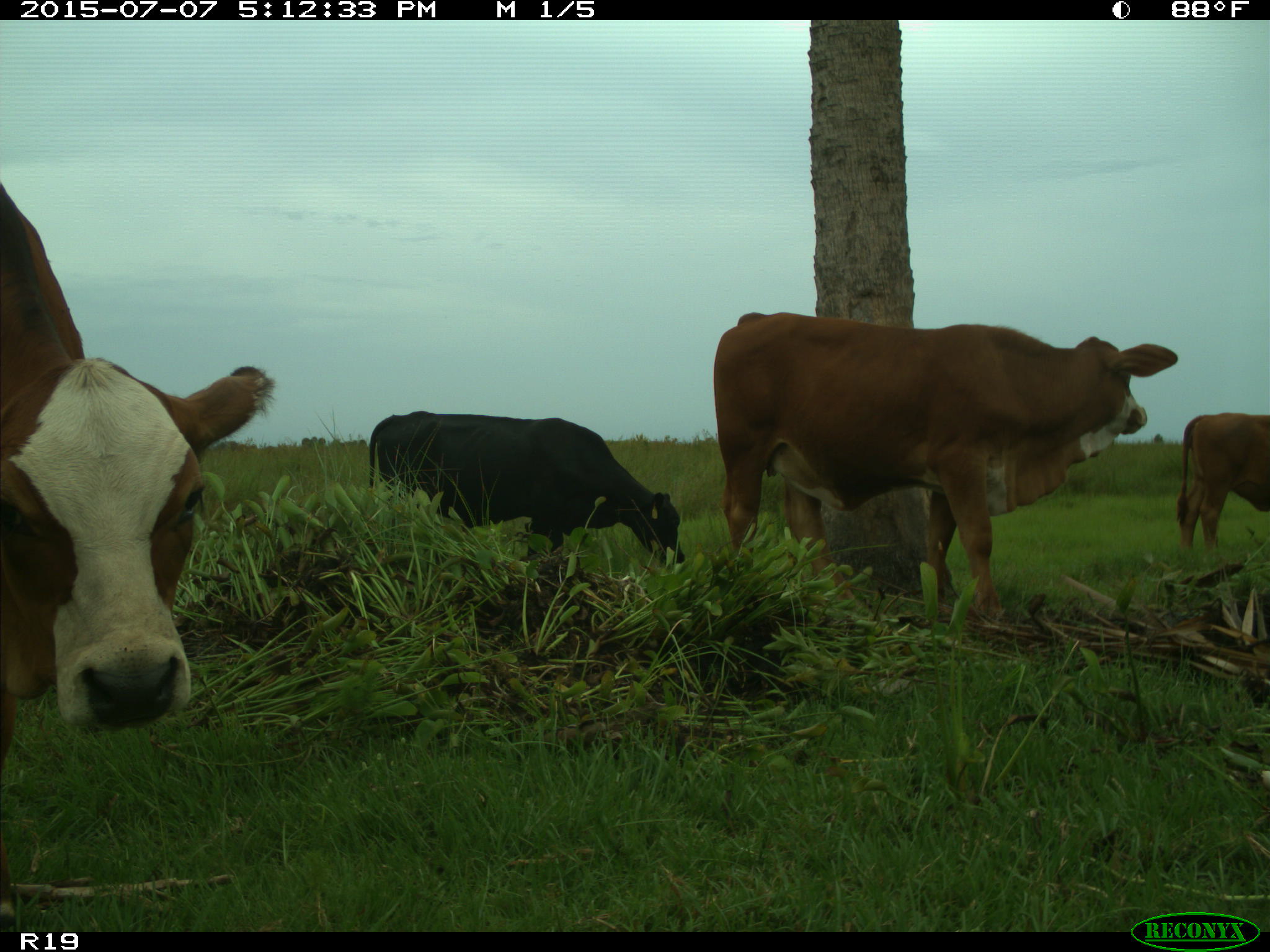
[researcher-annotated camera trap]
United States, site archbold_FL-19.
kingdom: Animalia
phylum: Chordata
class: Mammalia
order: Artiodactyla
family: Bovidae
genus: Bos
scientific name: Bos taurus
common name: domestic cow